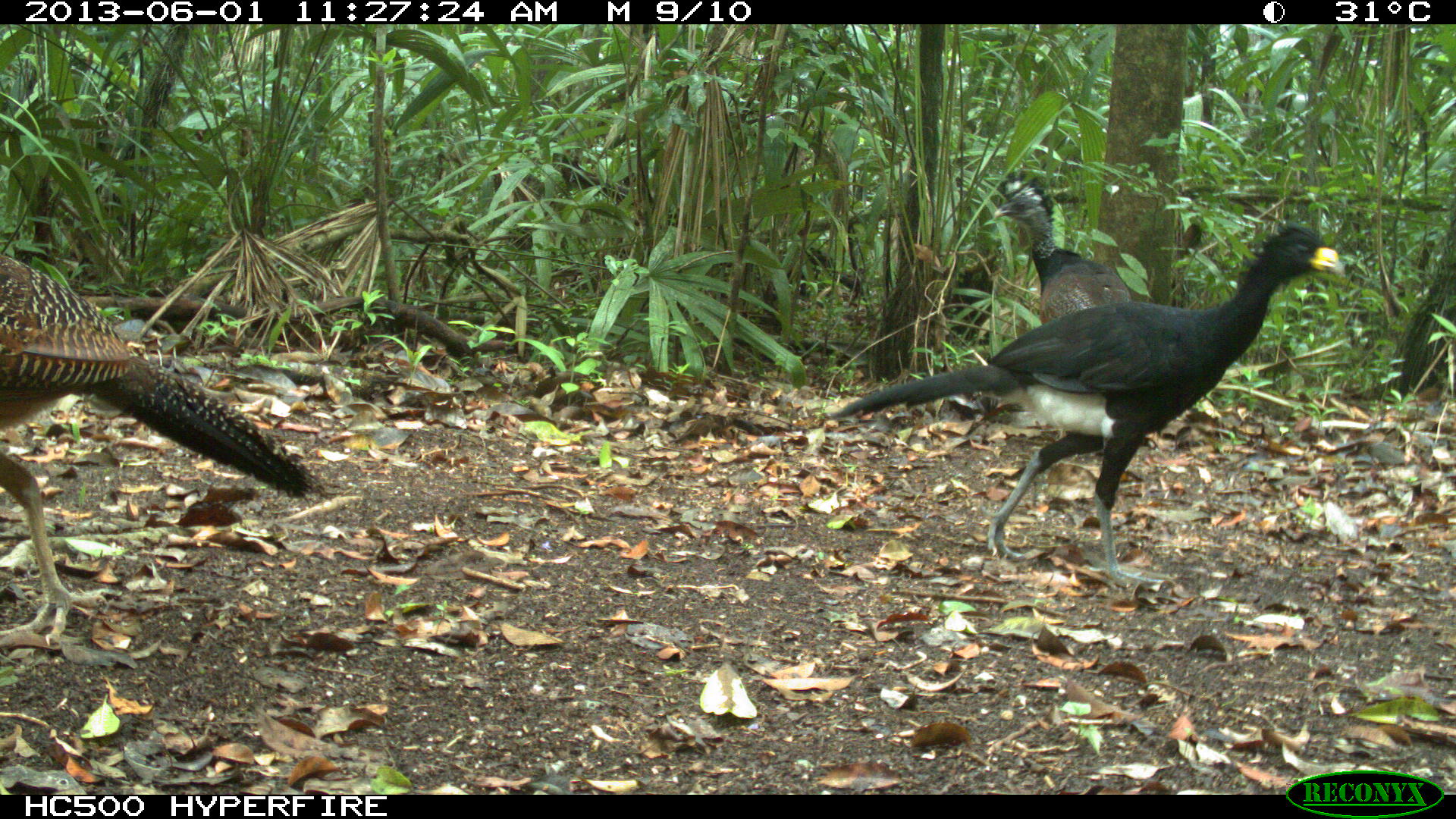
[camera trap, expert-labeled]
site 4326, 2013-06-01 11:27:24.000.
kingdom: Animalia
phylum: Chordata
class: Aves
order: Galliformes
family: Cracidae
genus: Crax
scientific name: Crax rubra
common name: great curassow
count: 3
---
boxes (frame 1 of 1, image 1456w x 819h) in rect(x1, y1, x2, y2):
crax rubra: rect(833, 222, 1348, 583); rect(0, 252, 320, 645); rect(989, 165, 1133, 324)